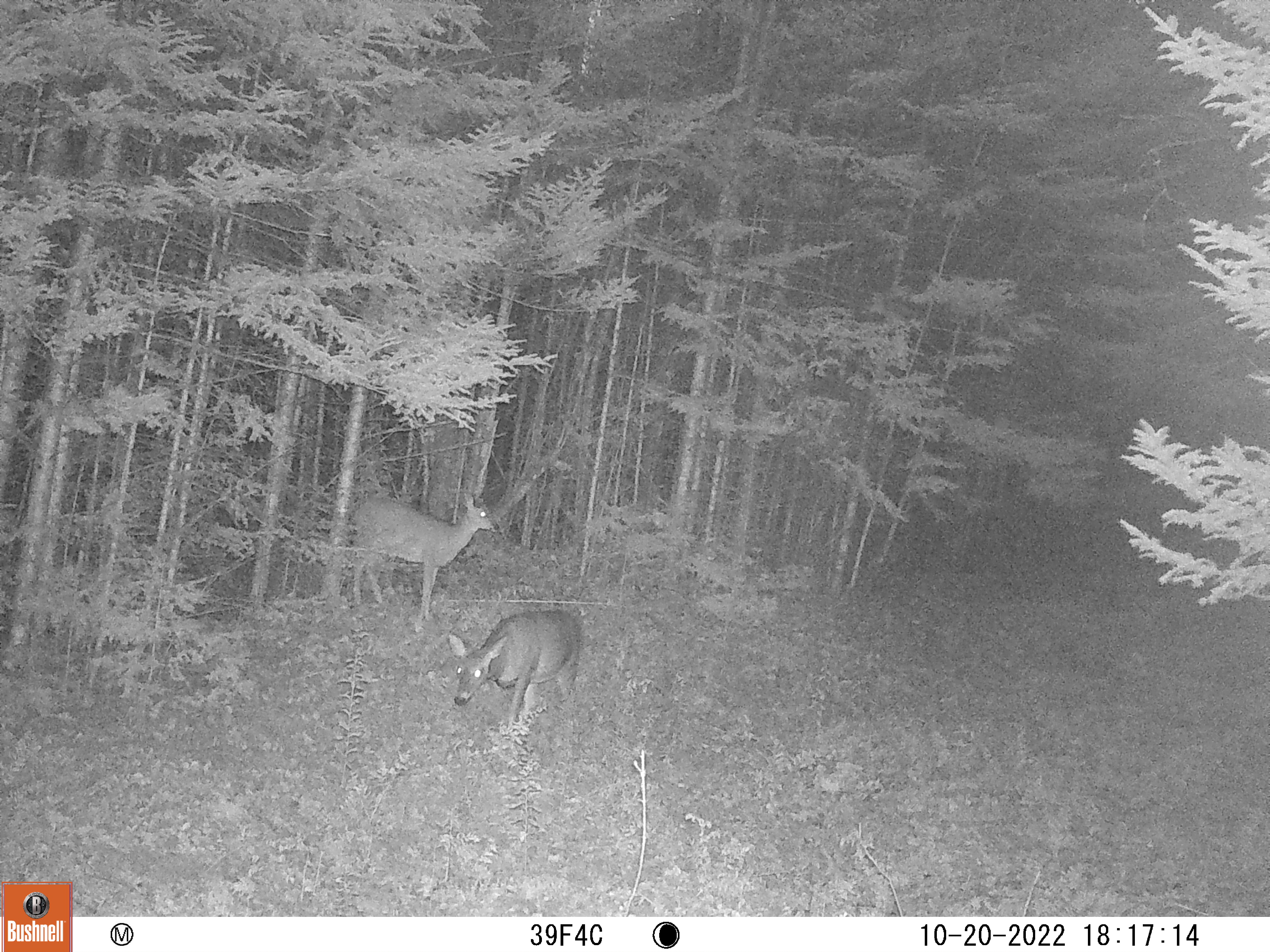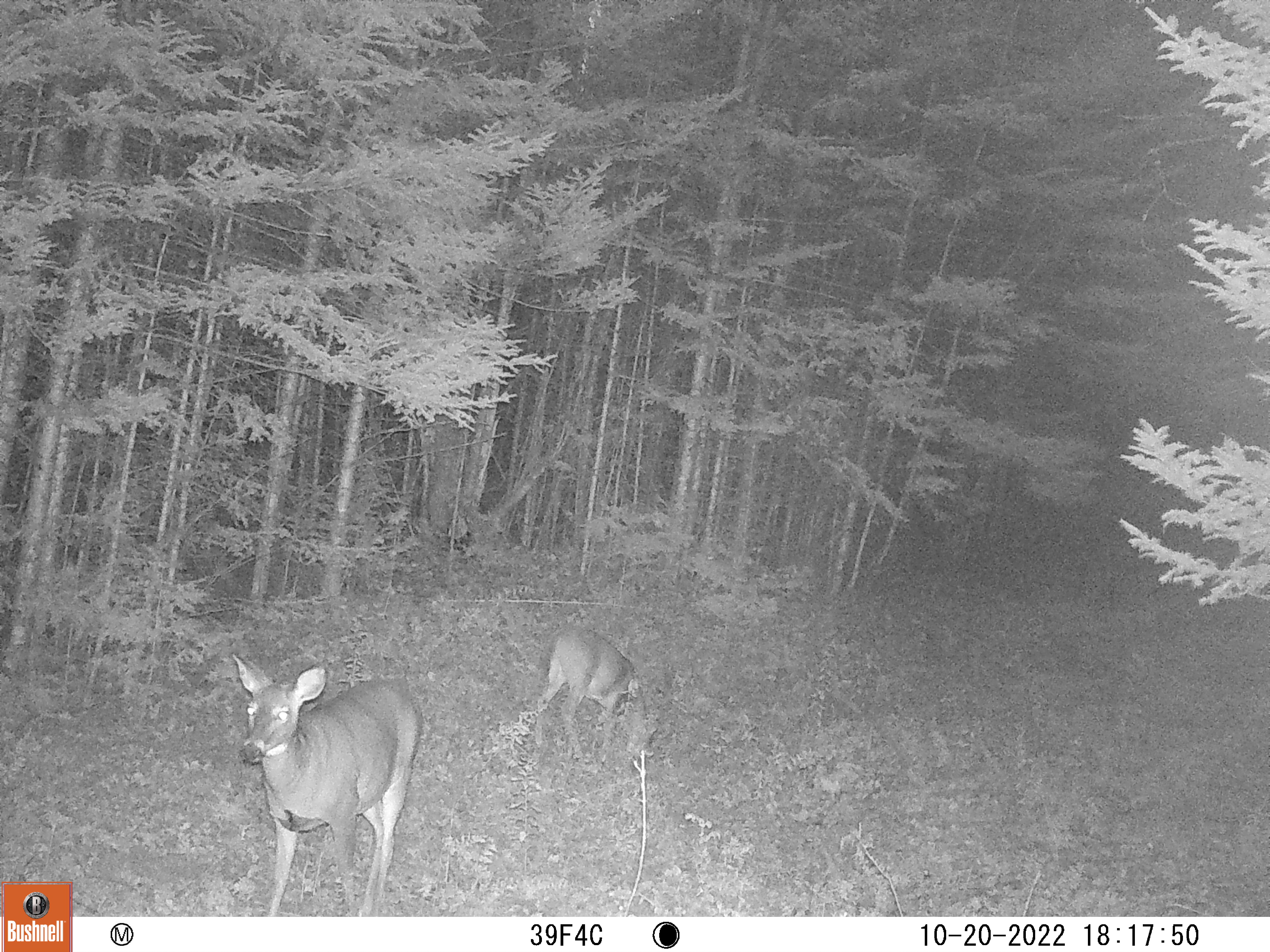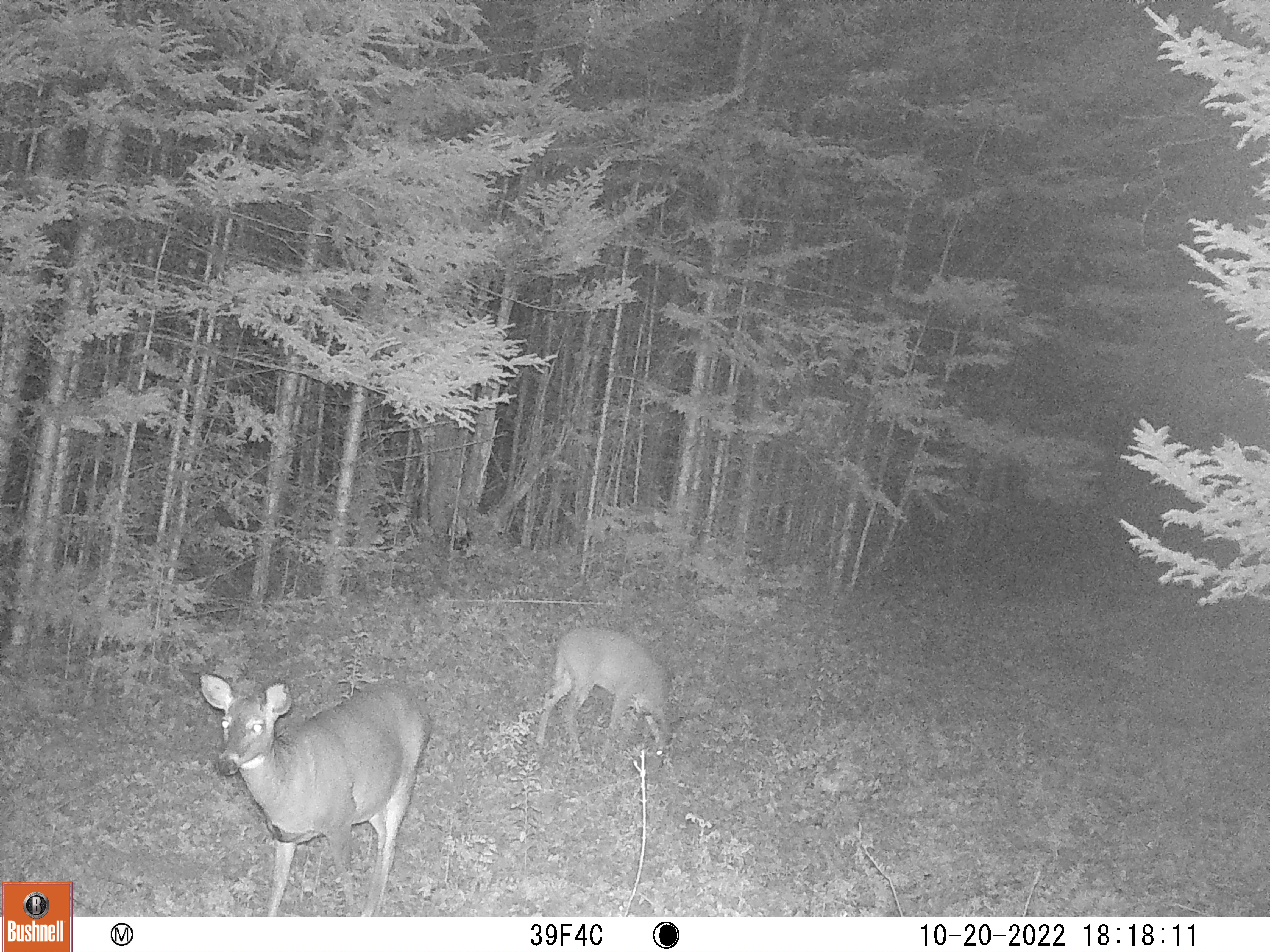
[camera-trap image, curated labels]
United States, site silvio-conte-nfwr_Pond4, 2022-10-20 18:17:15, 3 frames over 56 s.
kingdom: Animalia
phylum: Chordata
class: Mammalia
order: Artiodactyla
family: Cervidae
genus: Odocoileus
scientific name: Odocoileus virginianus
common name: white-tailed deer